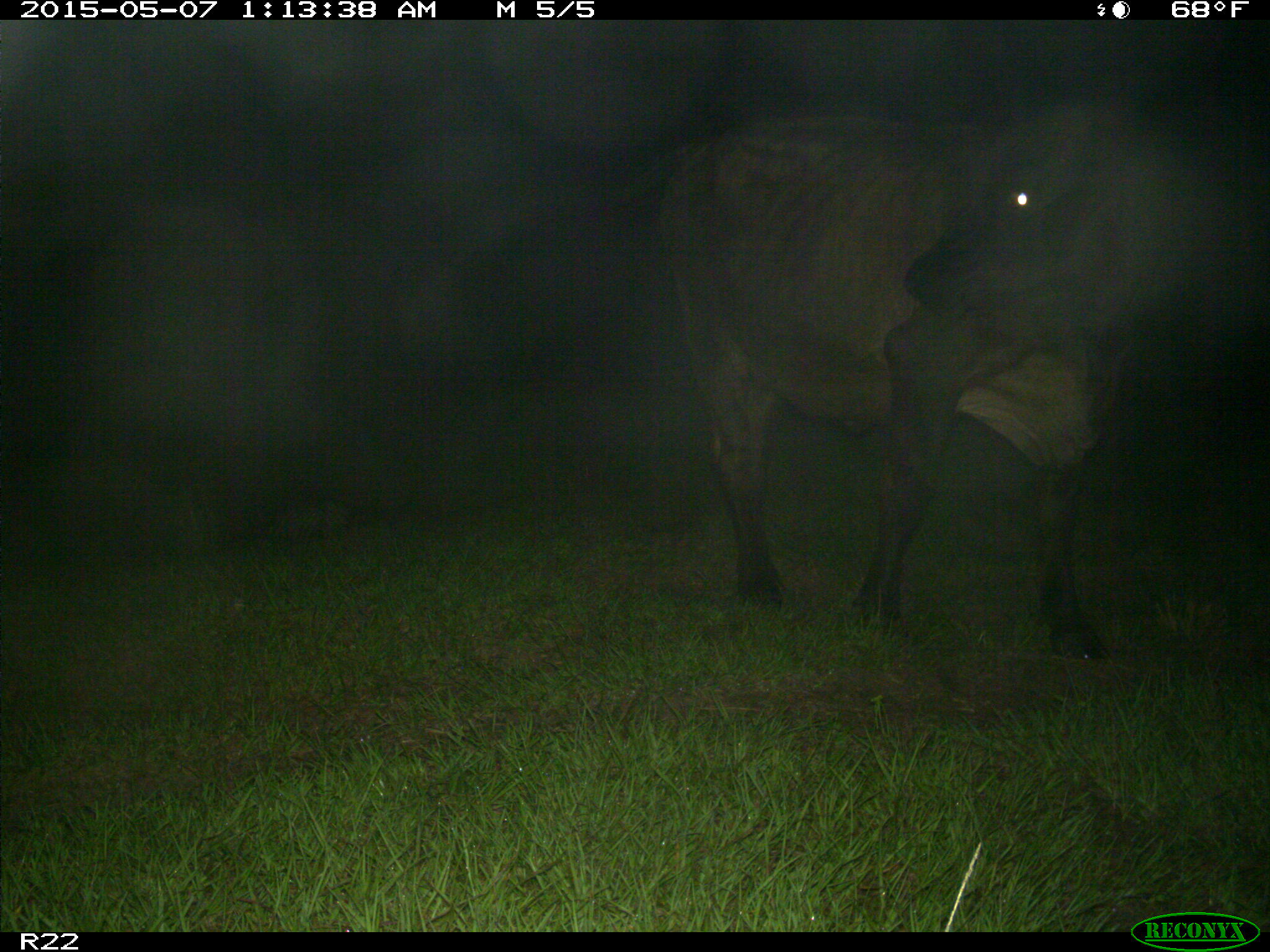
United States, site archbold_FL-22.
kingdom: Animalia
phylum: Chordata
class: Mammalia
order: Artiodactyla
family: Bovidae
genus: Bos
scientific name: Bos taurus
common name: domestic cow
Bos taurus (domestic cow).